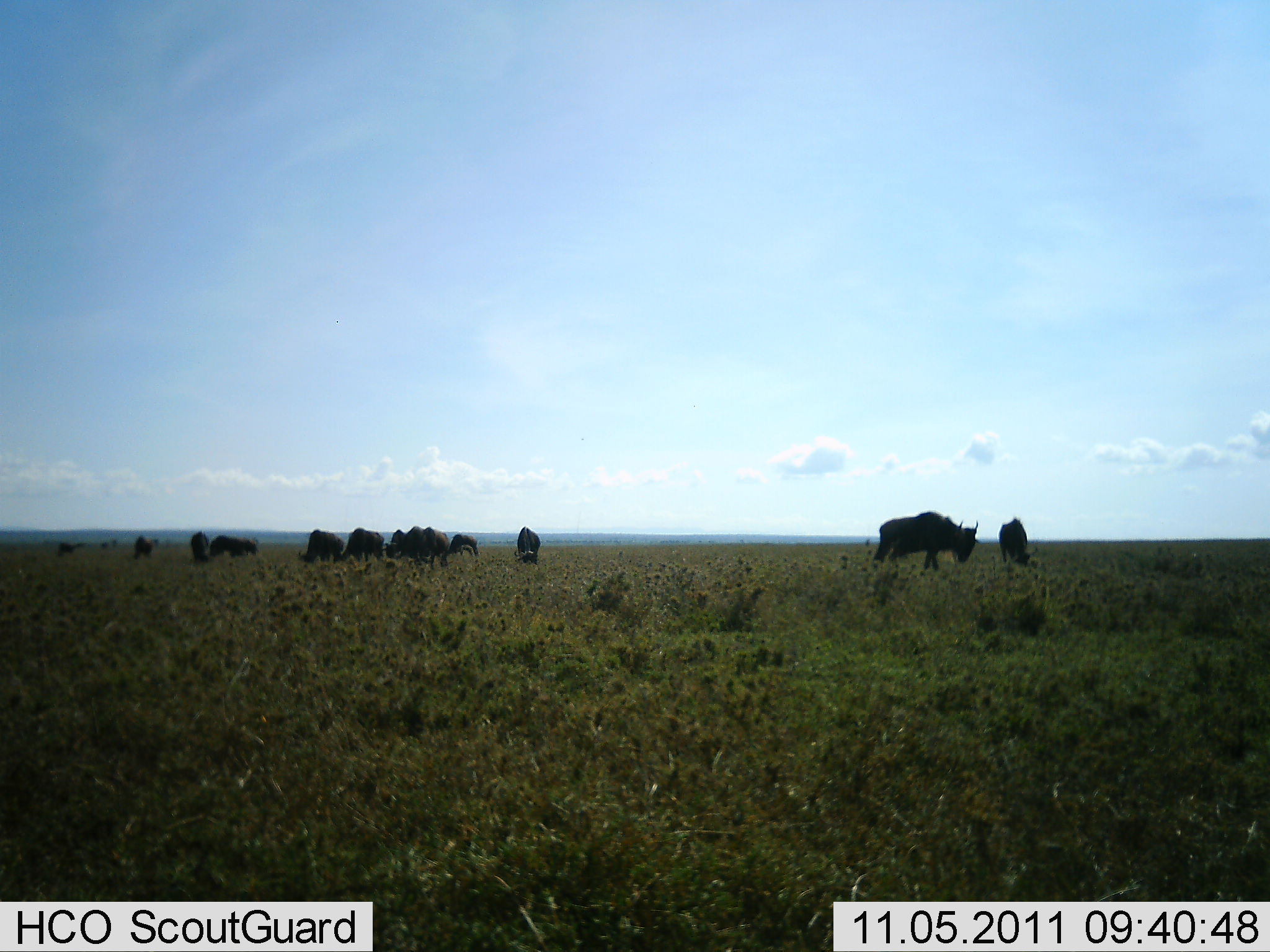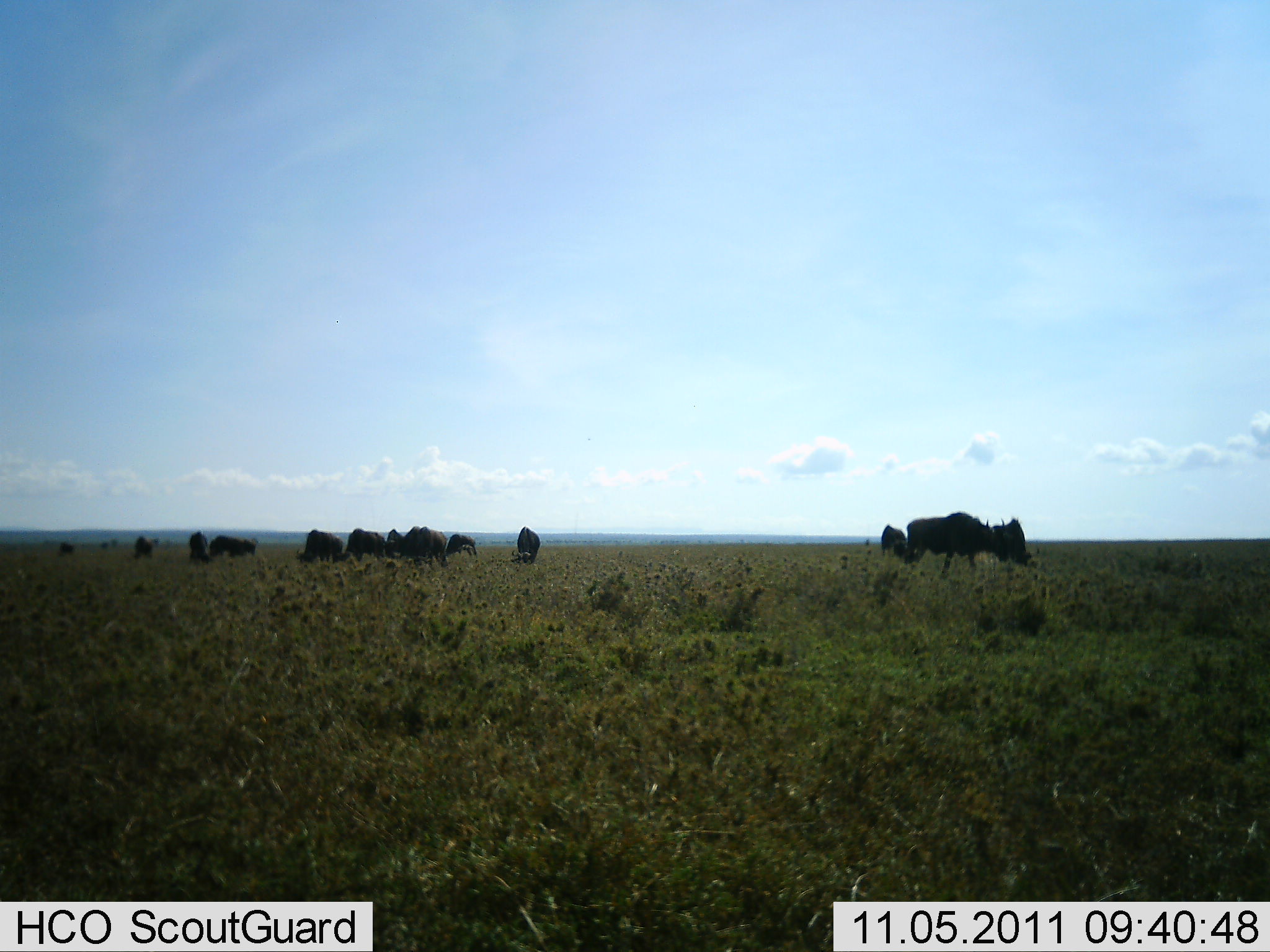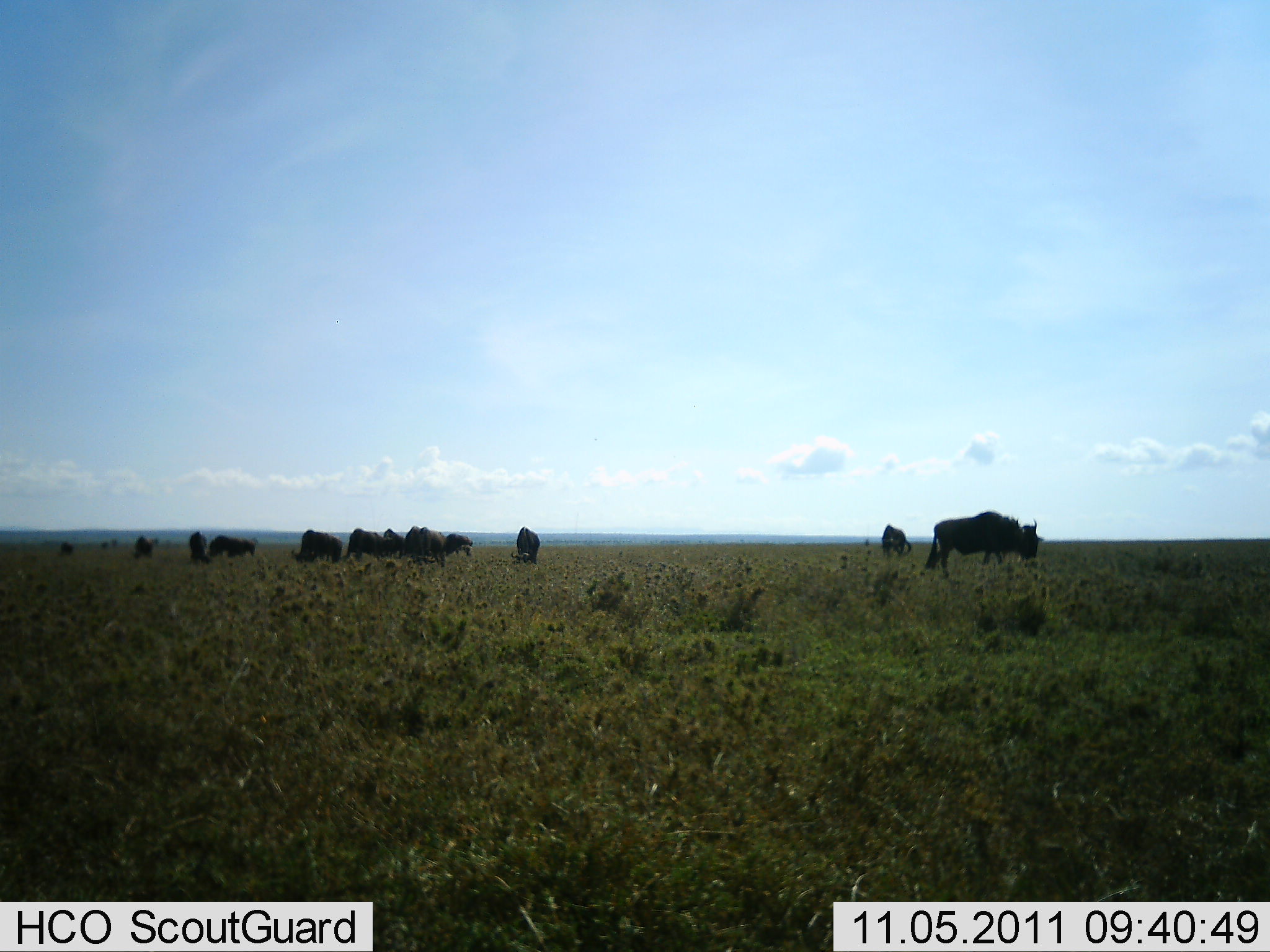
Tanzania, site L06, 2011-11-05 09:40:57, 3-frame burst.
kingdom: Animalia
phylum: Chordata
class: Mammalia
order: Artiodactyla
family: Bovidae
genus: Connochaetes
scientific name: Connochaetes taurinus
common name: blue wildebeest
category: wildebeest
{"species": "wildebeest (blue wildebeest) (Connochaetes taurinus)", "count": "11-50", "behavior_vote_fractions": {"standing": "50%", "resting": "0%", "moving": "75%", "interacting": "0%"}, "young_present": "0%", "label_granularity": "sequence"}